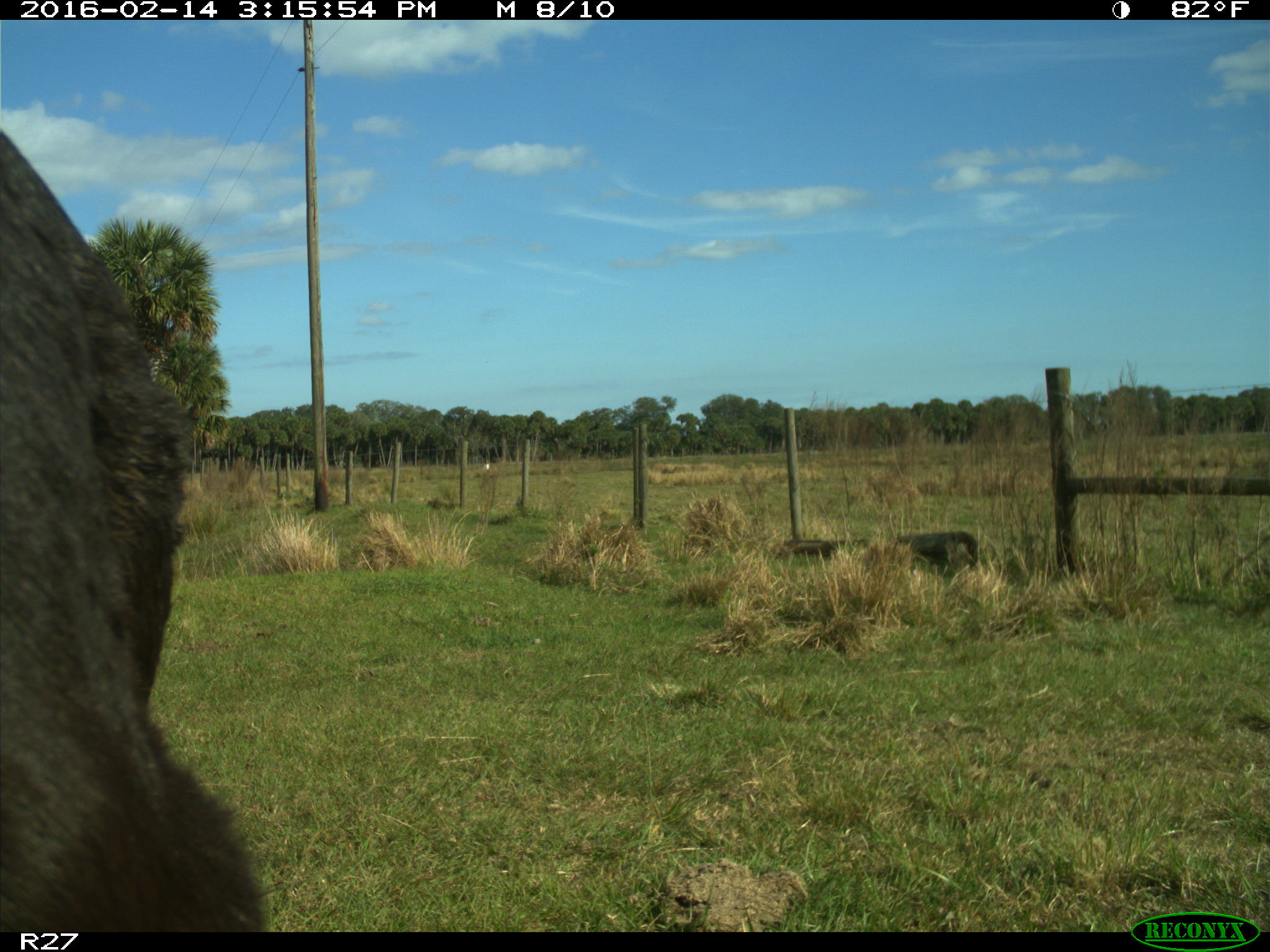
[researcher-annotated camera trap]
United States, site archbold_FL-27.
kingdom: Animalia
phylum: Chordata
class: Mammalia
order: Artiodactyla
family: Bovidae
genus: Bos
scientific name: Bos taurus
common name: domestic cow